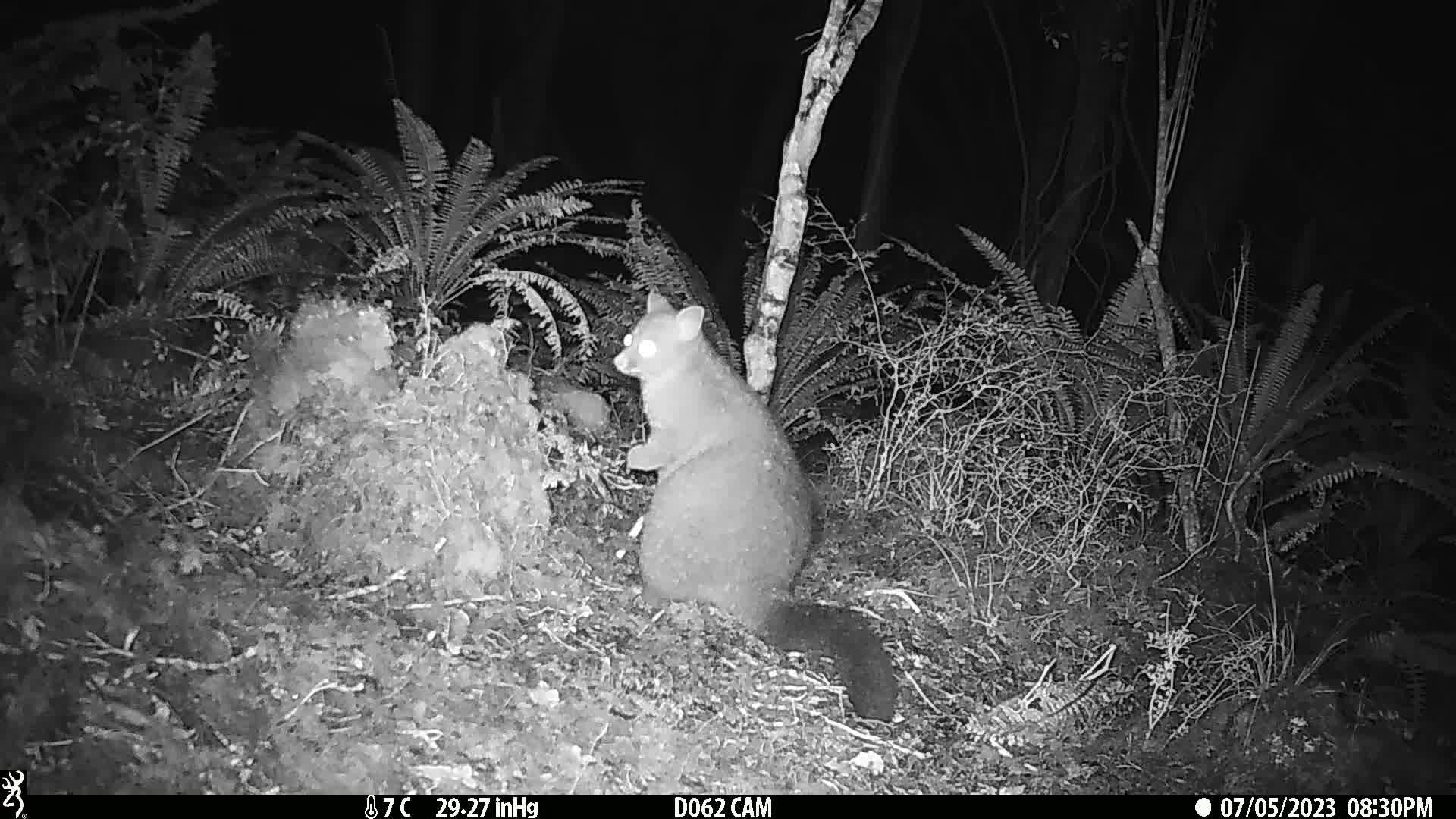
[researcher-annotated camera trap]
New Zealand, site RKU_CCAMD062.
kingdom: Animalia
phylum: Chordata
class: Mammalia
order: Diprotodontia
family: Phalangeridae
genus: Trichosurus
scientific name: Trichosurus vulpecula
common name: common brushtail possum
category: possum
Possum (common brushtail possum) (Trichosurus vulpecula).